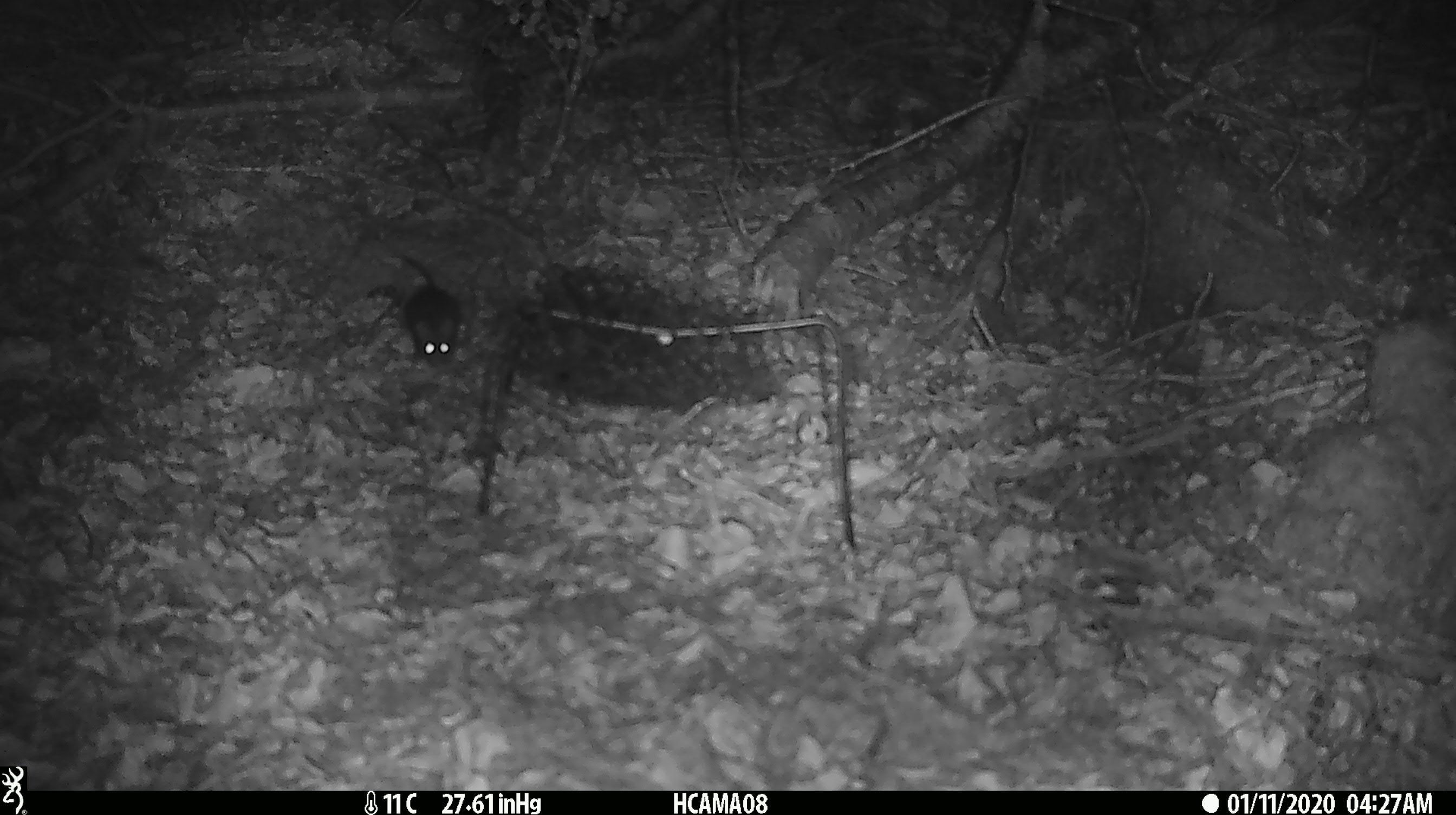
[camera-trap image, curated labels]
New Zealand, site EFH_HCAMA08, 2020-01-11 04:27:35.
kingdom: Animalia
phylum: Chordata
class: Mammalia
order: Rodentia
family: Muridae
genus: Mus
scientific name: Mus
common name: mouse